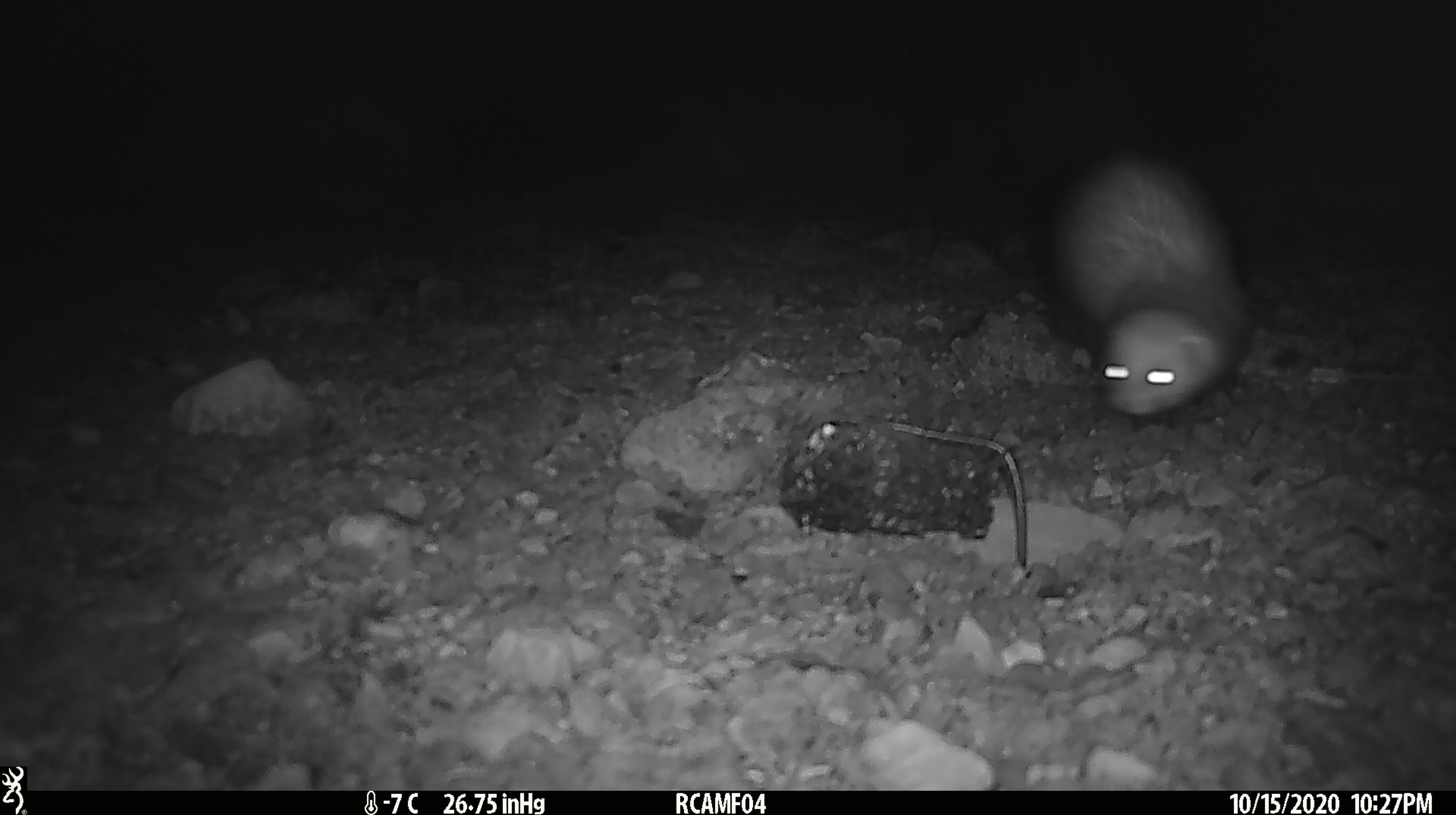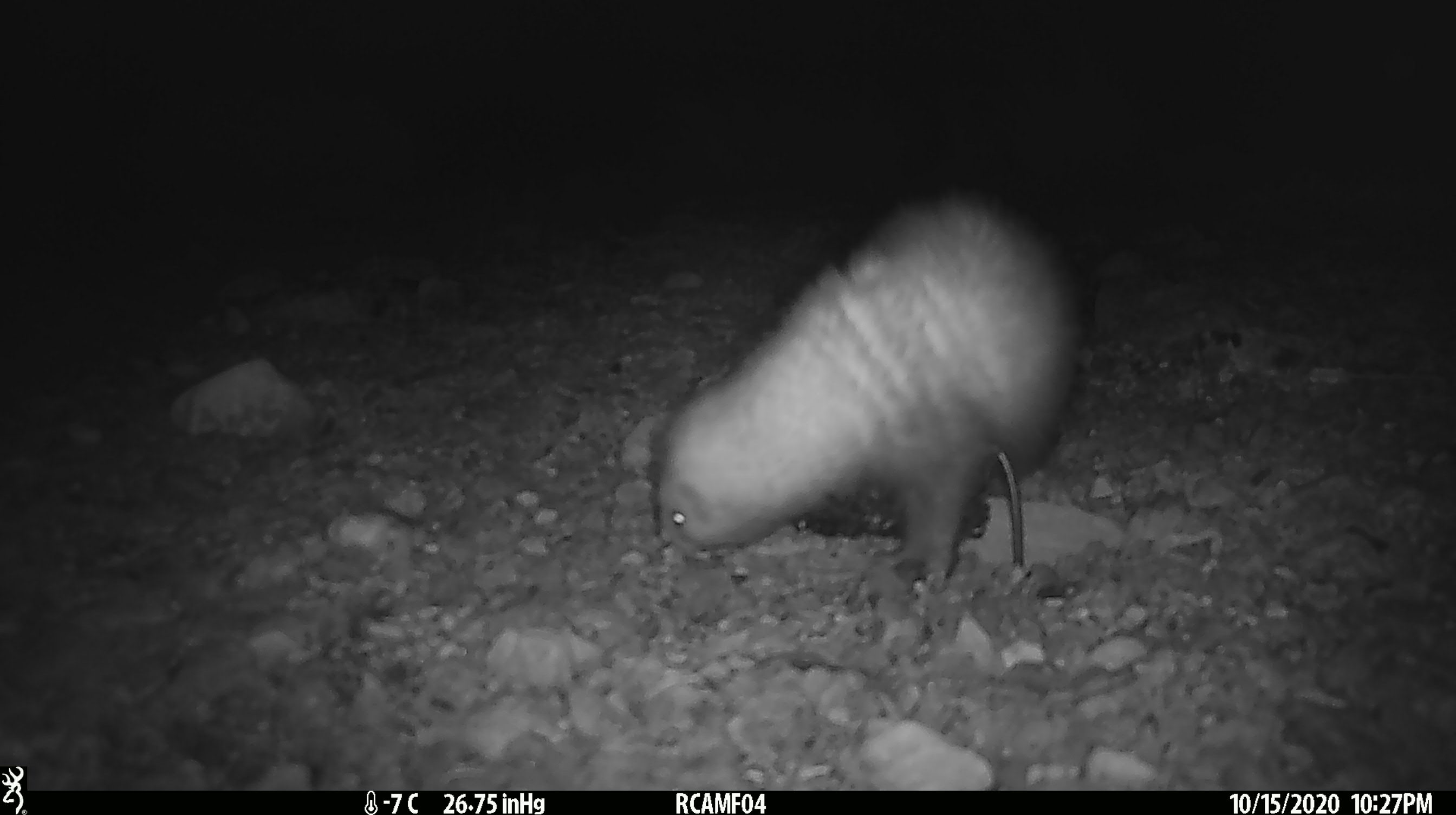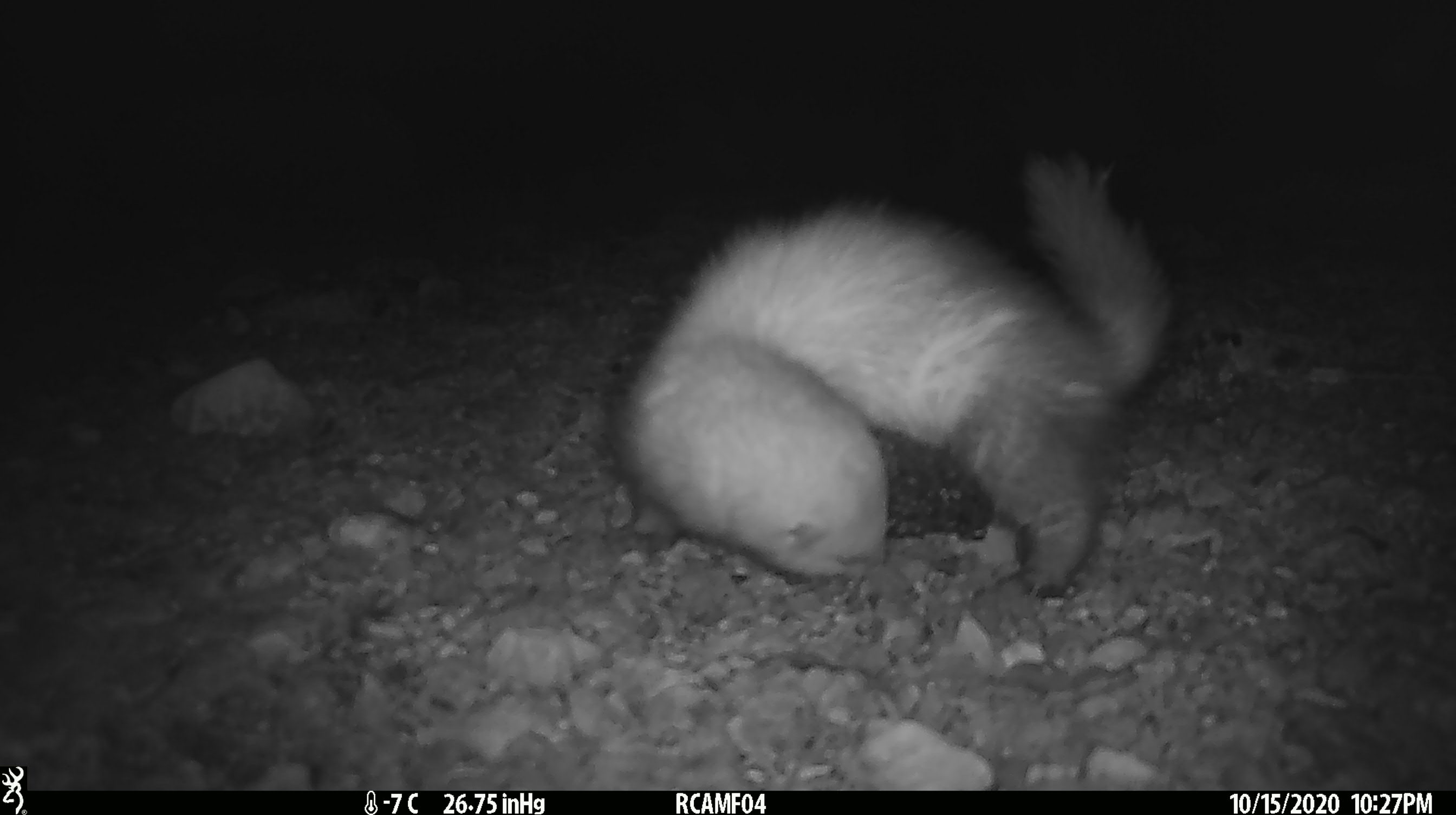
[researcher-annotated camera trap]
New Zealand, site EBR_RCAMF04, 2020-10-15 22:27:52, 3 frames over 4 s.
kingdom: Animalia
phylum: Chordata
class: Mammalia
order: Carnivora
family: Mustelidae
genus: Mustela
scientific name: Mustela furo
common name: ferret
Ferret (Mustela furo).